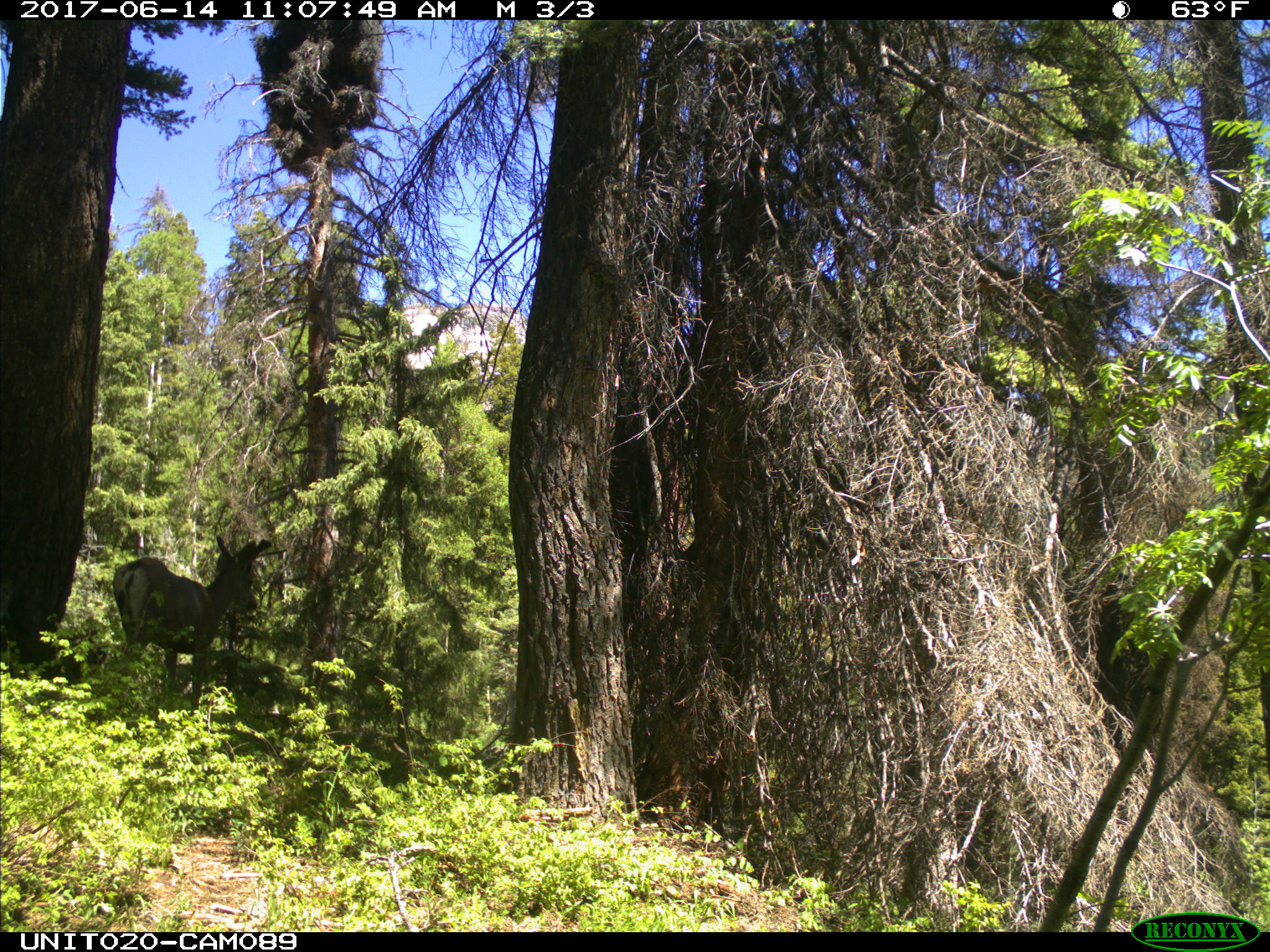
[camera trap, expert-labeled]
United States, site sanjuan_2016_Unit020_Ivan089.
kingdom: Animalia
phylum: Chordata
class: Mammalia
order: Artiodactyla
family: Cervidae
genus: Odocoileus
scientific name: Odocoileus hemionus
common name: mule deer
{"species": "Odocoileus hemionus (mule deer)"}